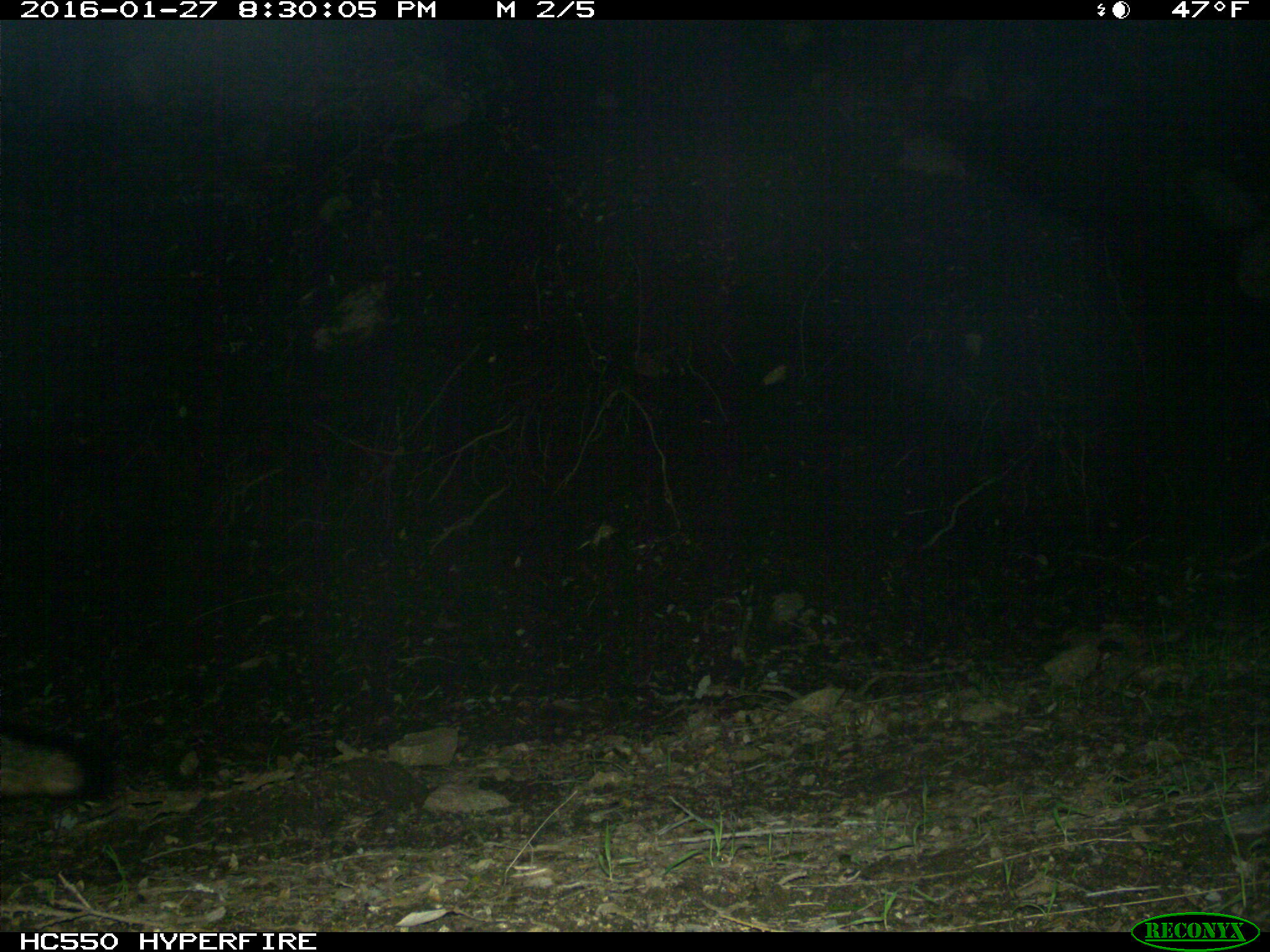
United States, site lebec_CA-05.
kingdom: Animalia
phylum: Chordata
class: Mammalia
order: Carnivora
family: Canidae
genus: Urocyon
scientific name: Urocyon cinereoargenteus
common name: gray fox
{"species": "Urocyon cinereoargenteus (gray fox)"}